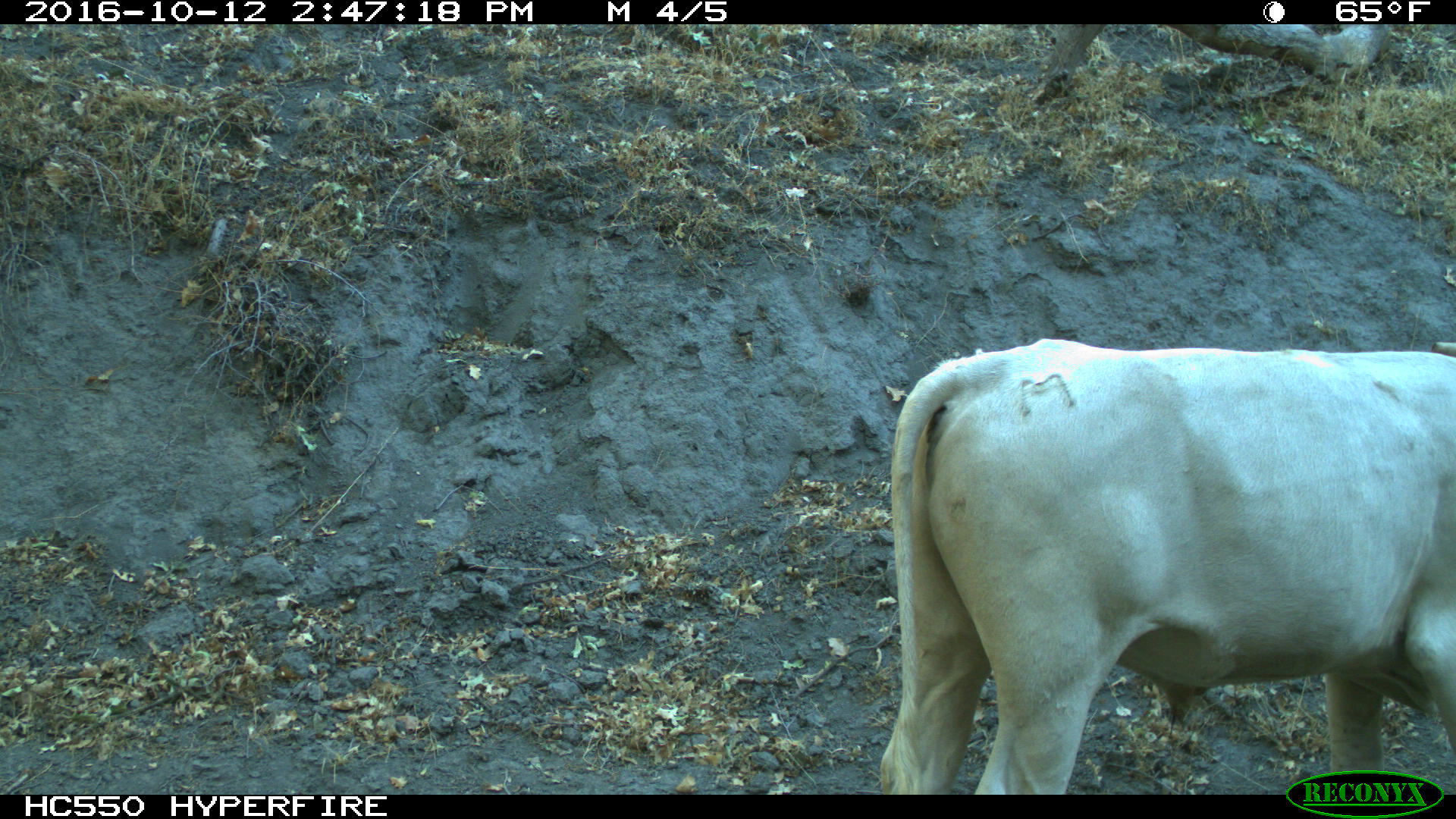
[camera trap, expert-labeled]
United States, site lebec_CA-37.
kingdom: Animalia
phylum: Chordata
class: Mammalia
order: Artiodactyla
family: Bovidae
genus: Bos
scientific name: Bos taurus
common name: domestic cow